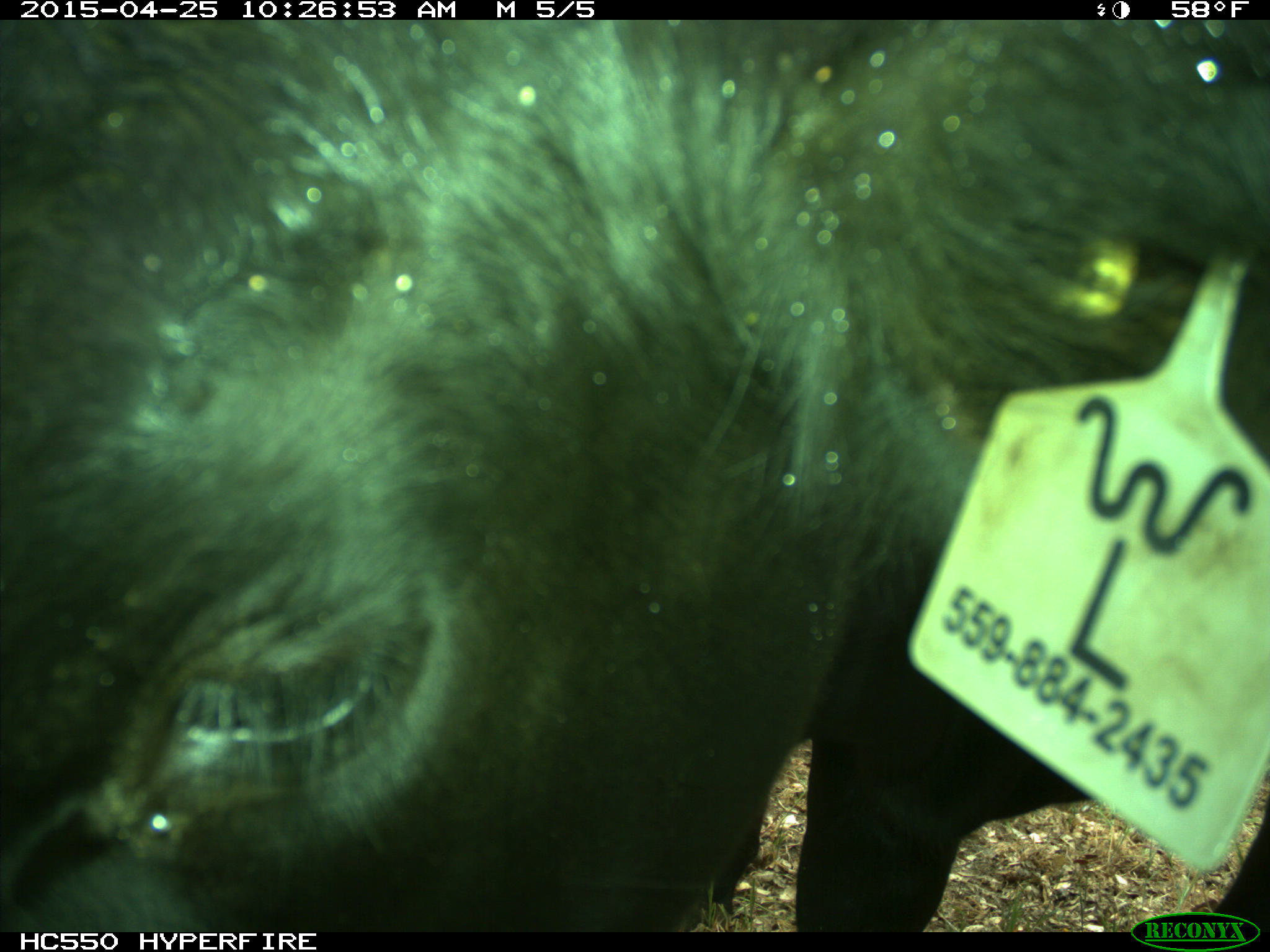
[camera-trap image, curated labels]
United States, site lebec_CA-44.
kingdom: Animalia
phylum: Chordata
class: Mammalia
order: Artiodactyla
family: Suidae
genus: Sus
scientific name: Sus scrofa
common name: wild boar